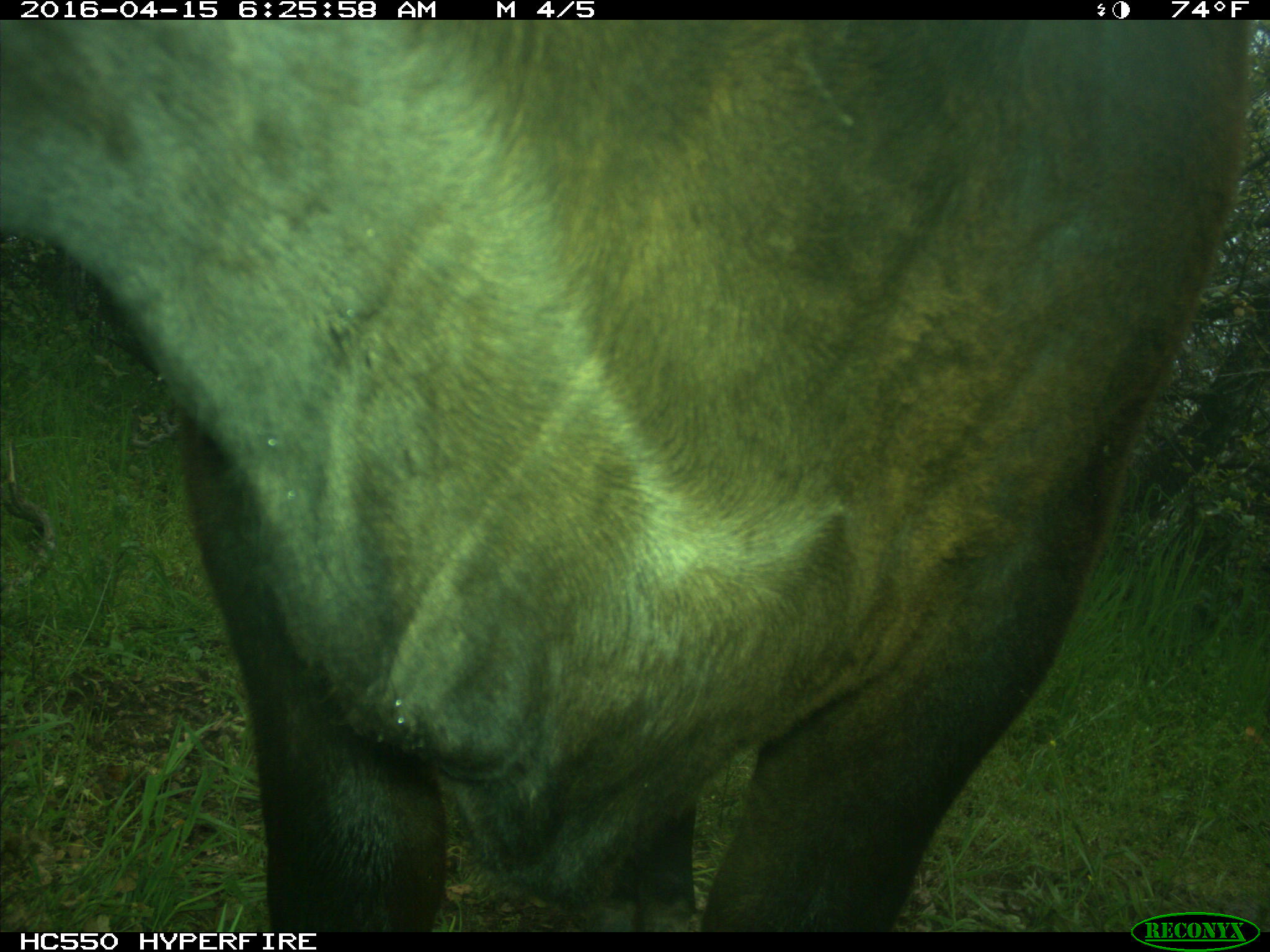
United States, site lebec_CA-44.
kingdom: Animalia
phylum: Chordata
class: Mammalia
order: Artiodactyla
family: Bovidae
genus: Bos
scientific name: Bos taurus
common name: domestic cow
Bos taurus (domestic cow).